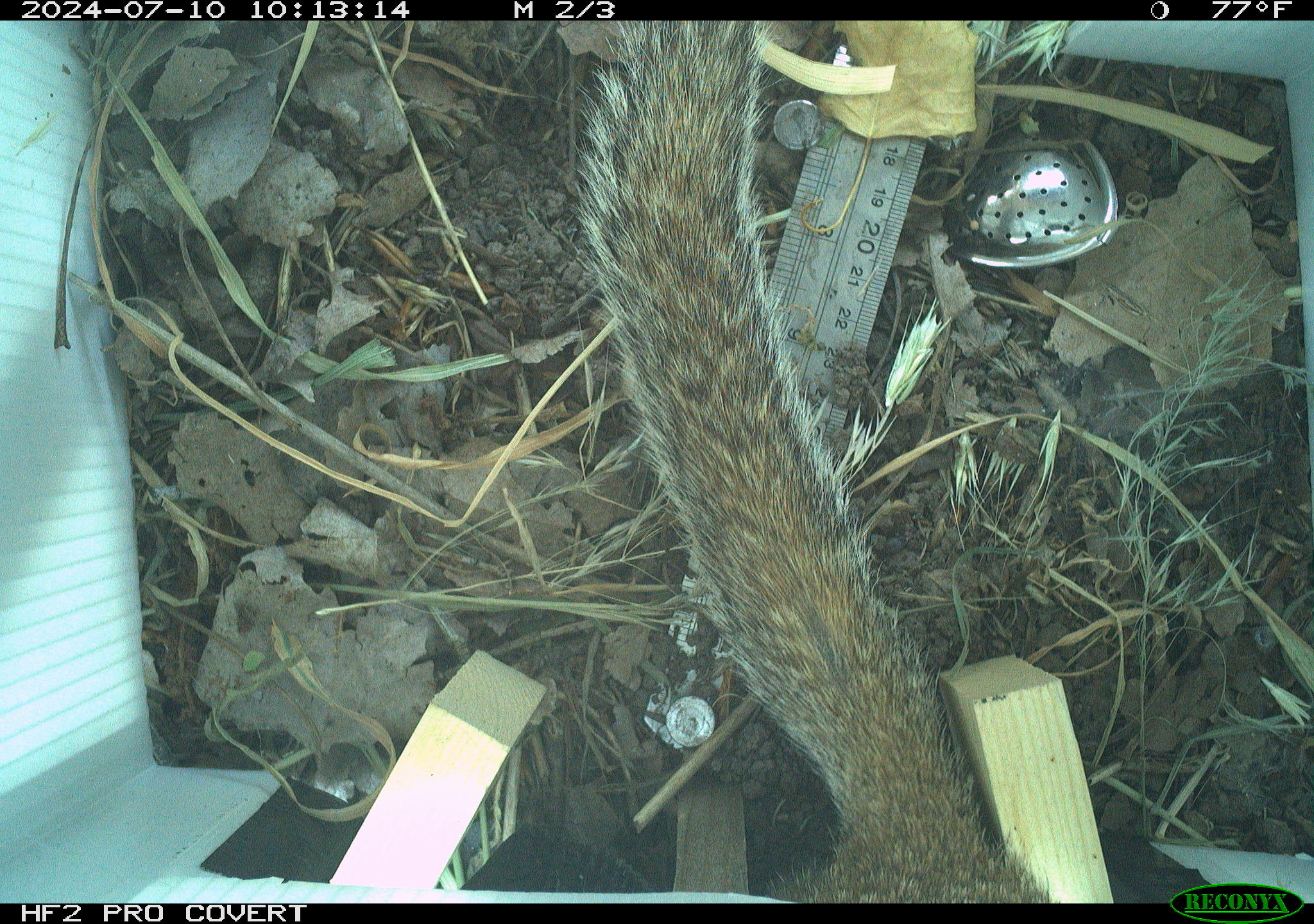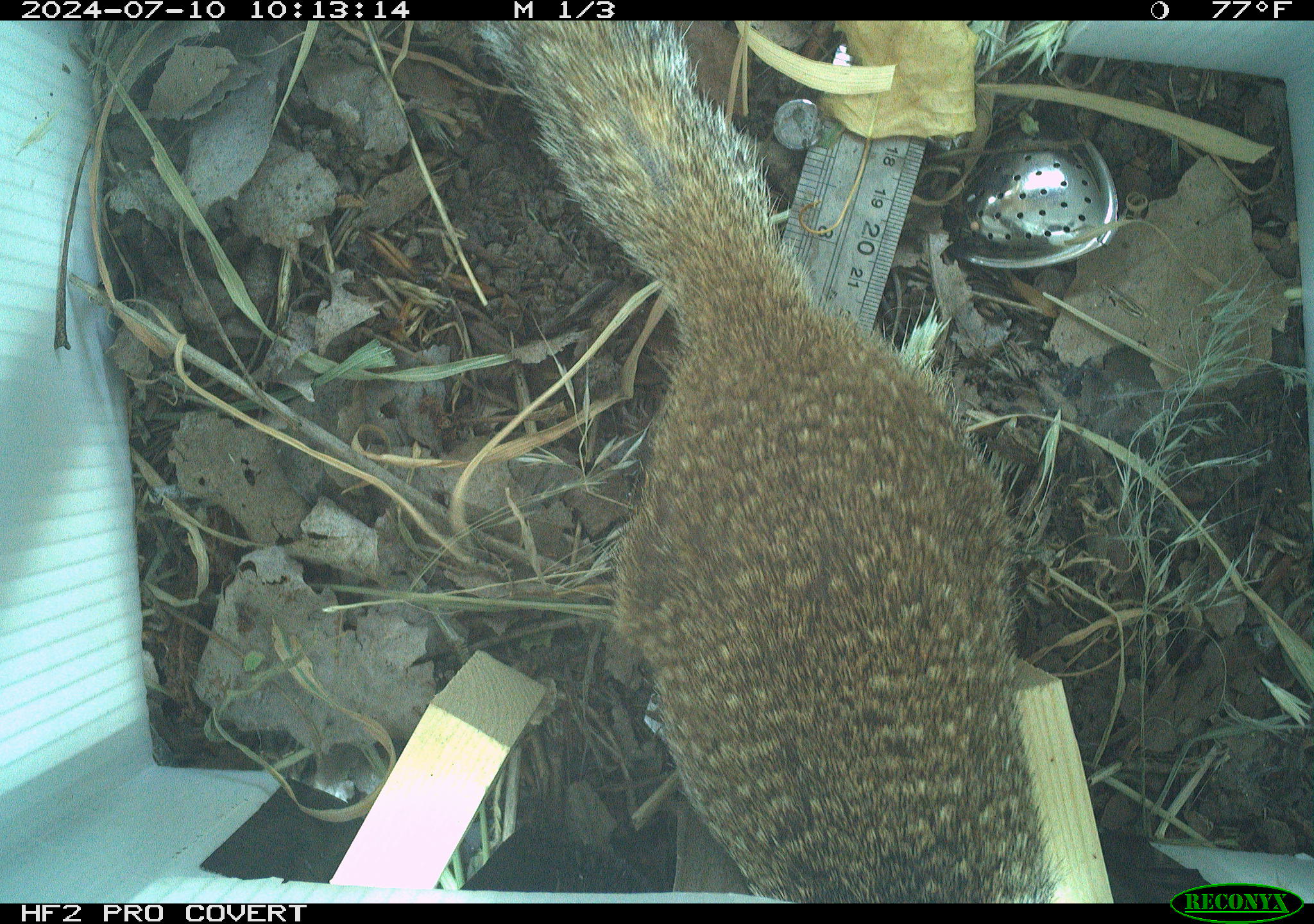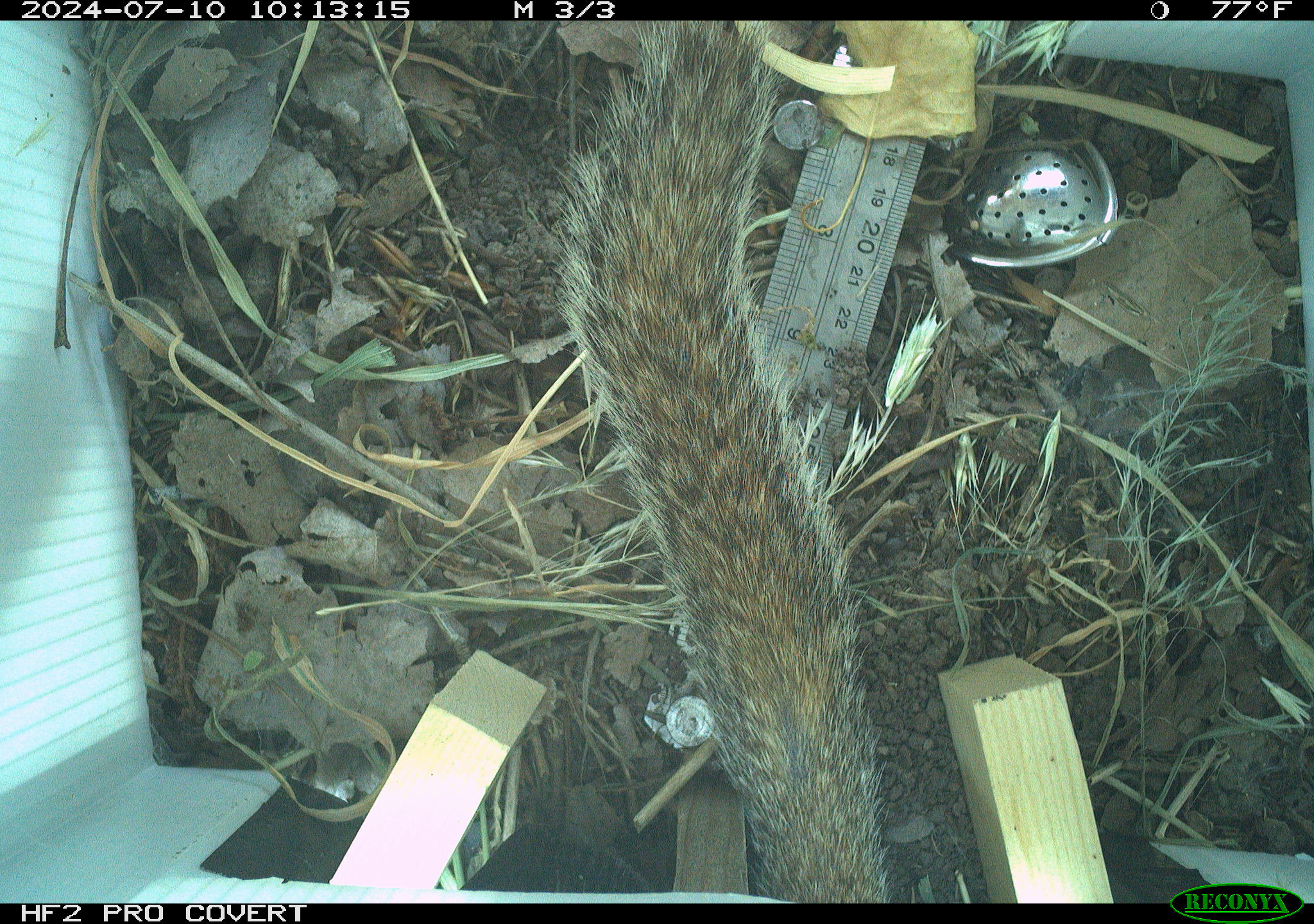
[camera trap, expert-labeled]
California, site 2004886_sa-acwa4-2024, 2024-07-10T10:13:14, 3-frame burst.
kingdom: Animalia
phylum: Chordata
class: Mammalia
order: Rodentia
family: Sciuridae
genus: Otospermophilus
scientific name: Otospermophilus beecheyi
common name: california ground squirrel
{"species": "california ground squirrel (Otospermophilus beecheyi)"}